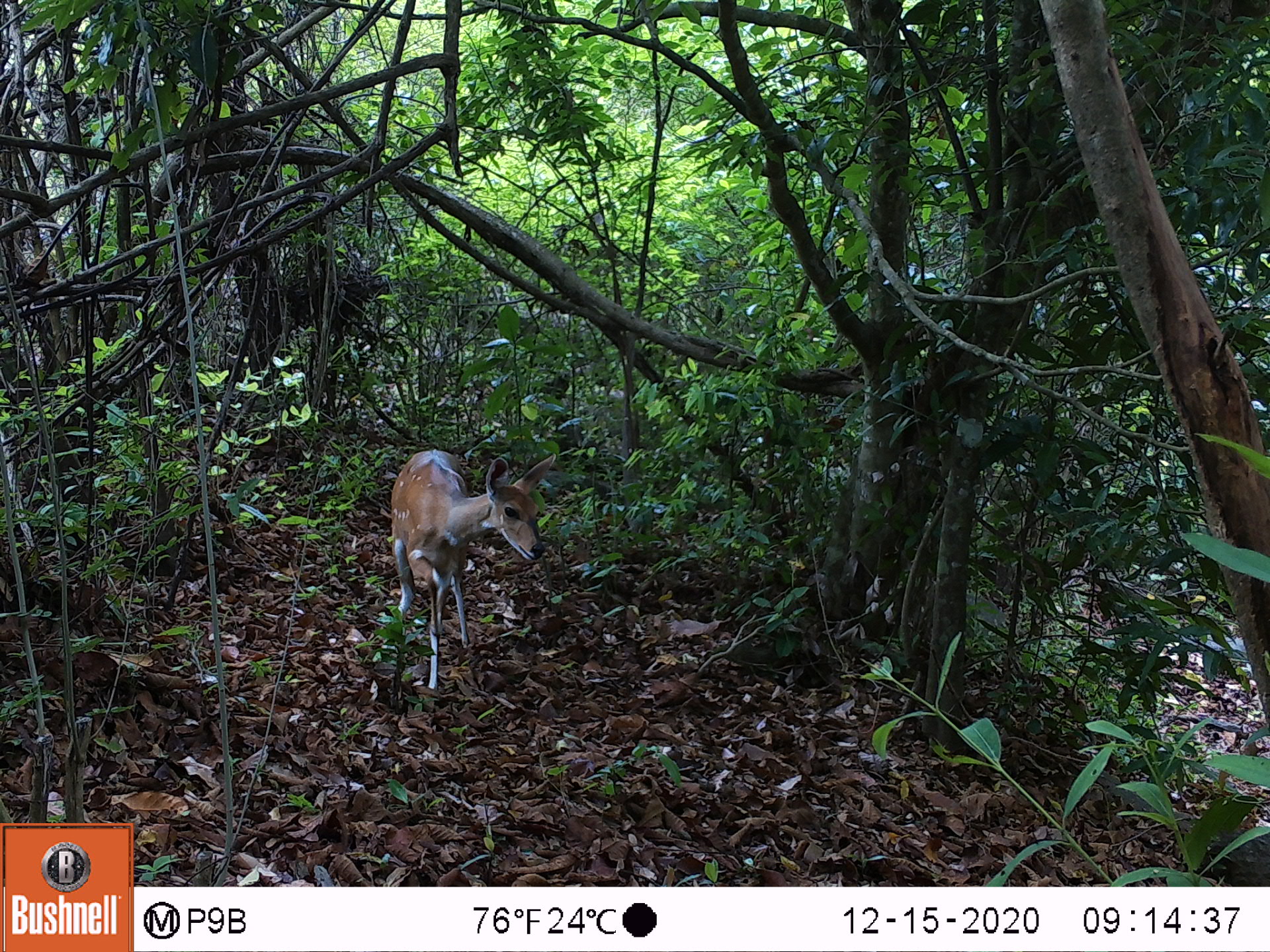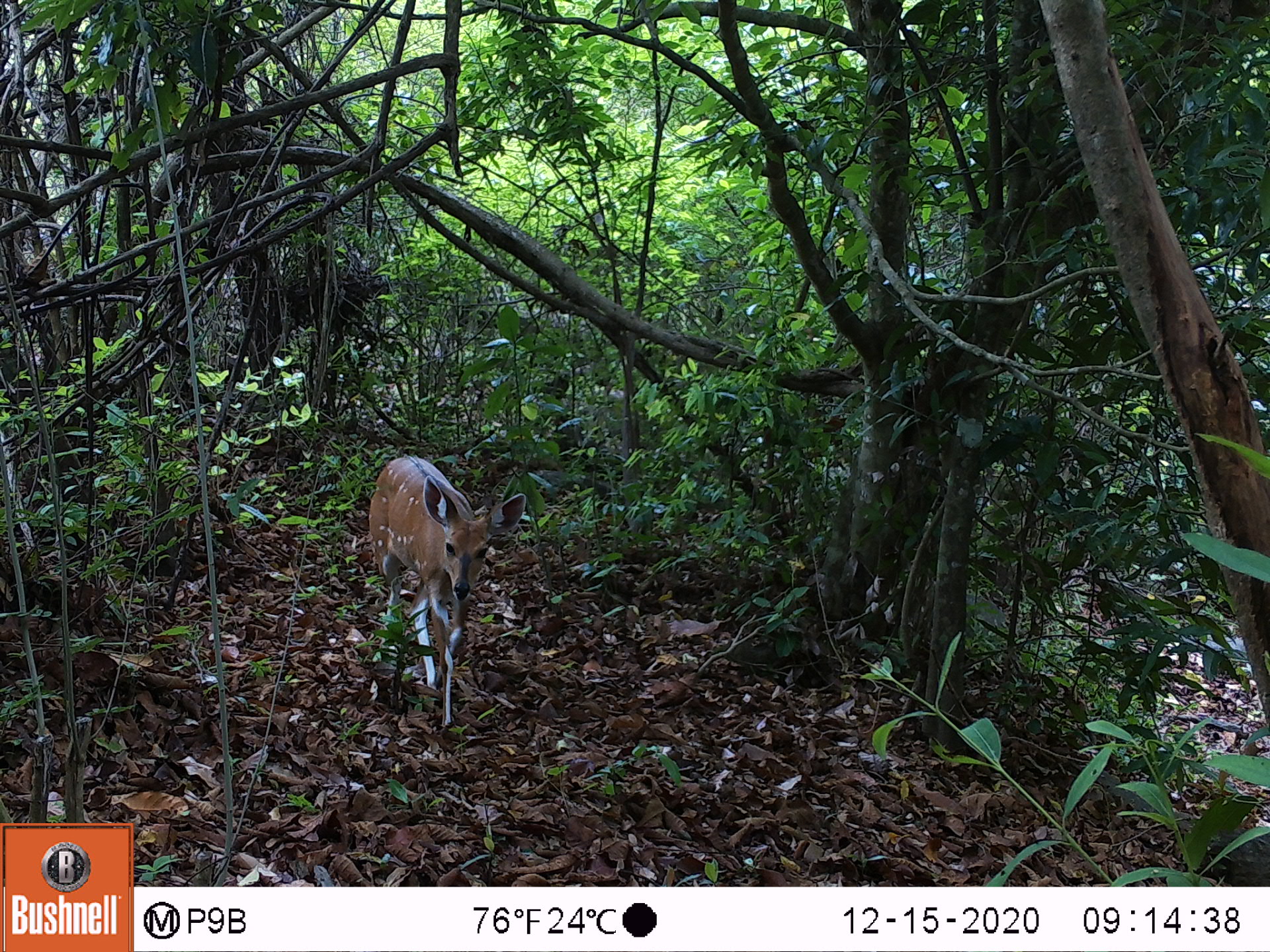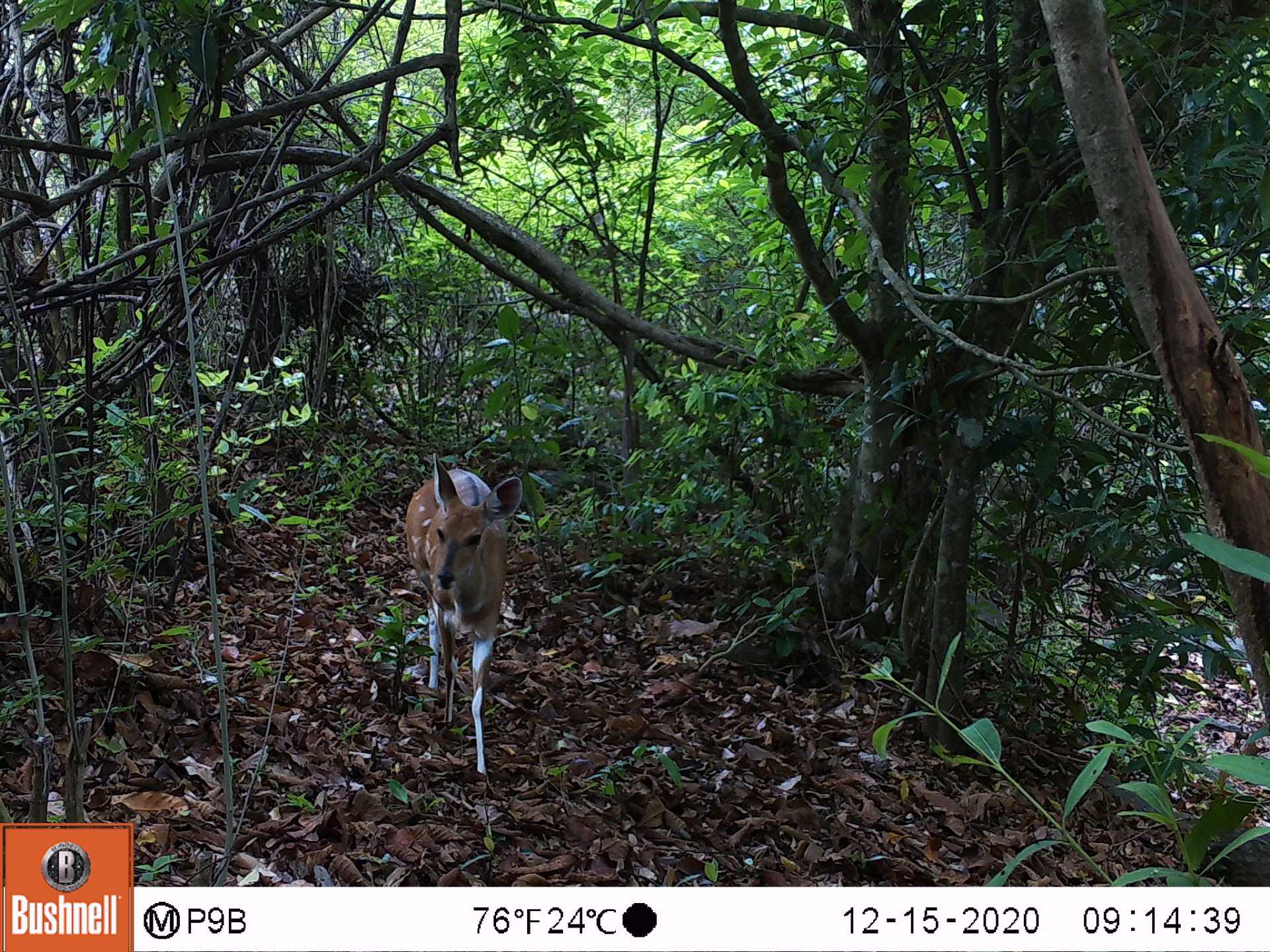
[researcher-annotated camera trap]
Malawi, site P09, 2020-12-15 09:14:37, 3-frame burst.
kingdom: Animalia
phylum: Chordata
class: Mammalia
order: Artiodactyla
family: Bovidae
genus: Tragelaphus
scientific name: Tragelaphus sylvaticus sylvaticus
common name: cape bushbuck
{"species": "cape bushbuck (Tragelaphus sylvaticus sylvaticus)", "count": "1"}